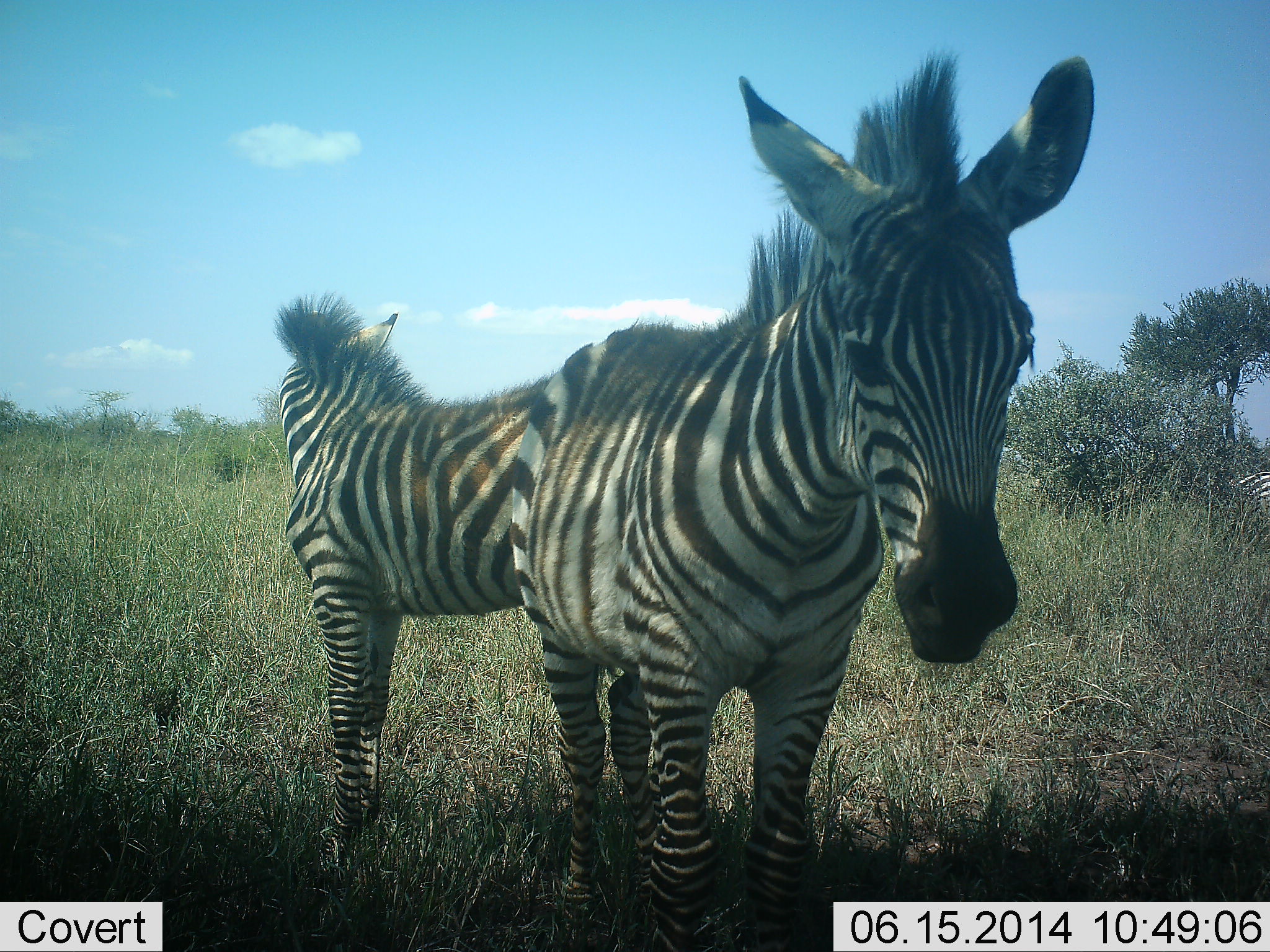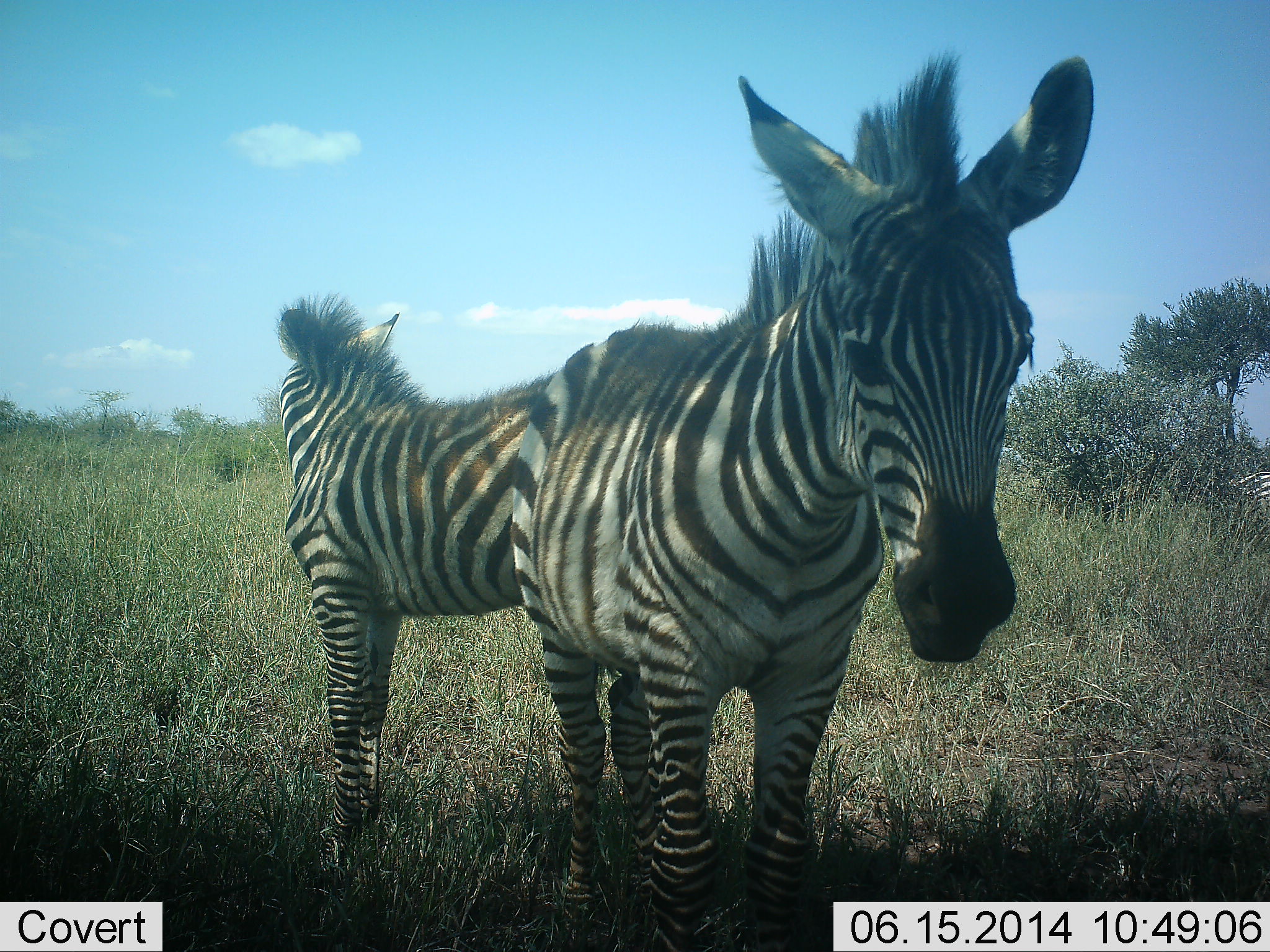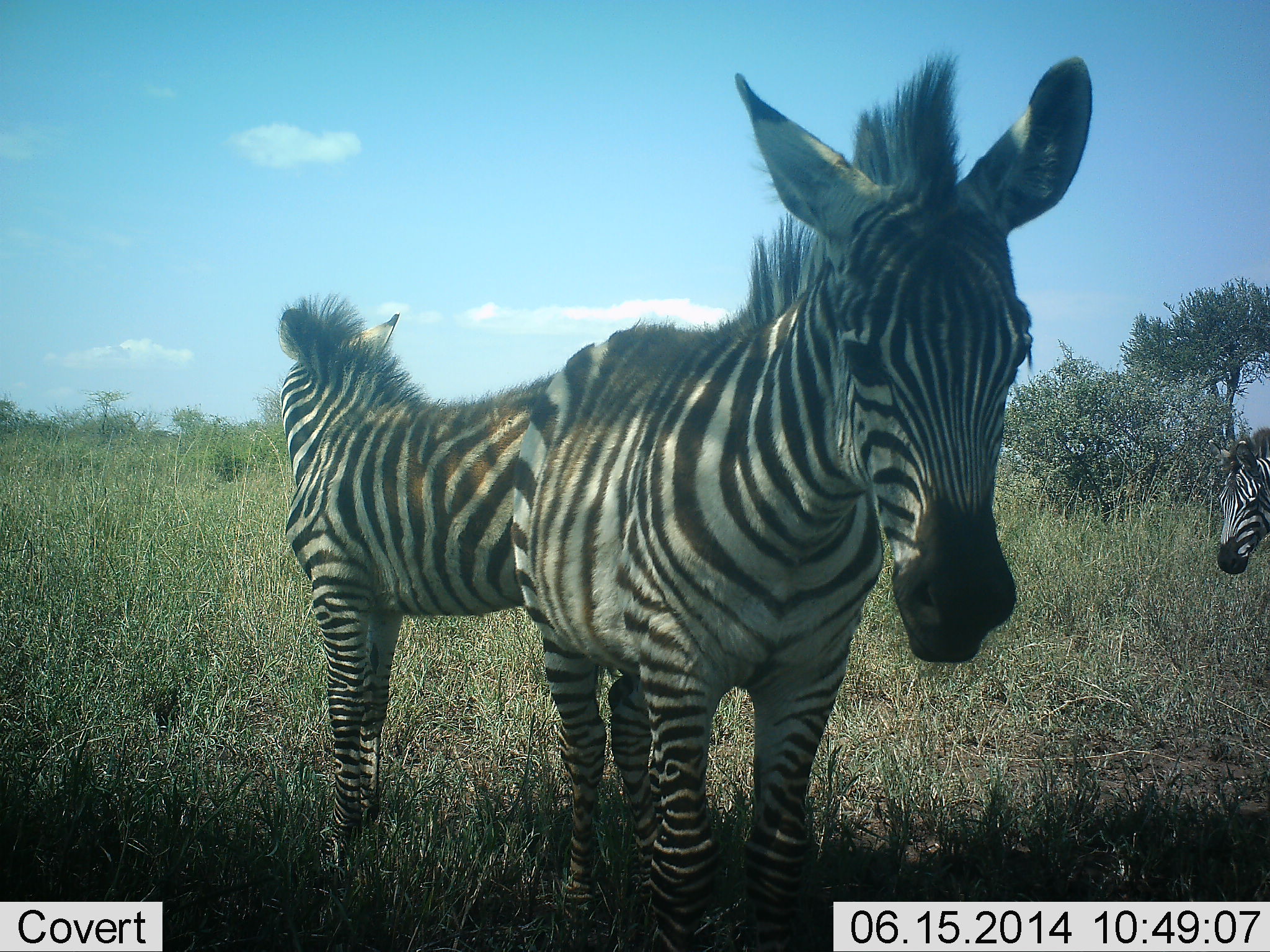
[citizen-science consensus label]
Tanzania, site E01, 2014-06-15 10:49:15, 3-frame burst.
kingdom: Animalia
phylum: Chordata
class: Mammalia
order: Perissodactyla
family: Equidae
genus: Equus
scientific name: Equus quagga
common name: plains zebra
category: zebra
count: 4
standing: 100%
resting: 10%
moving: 70%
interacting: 0%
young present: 50%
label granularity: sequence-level